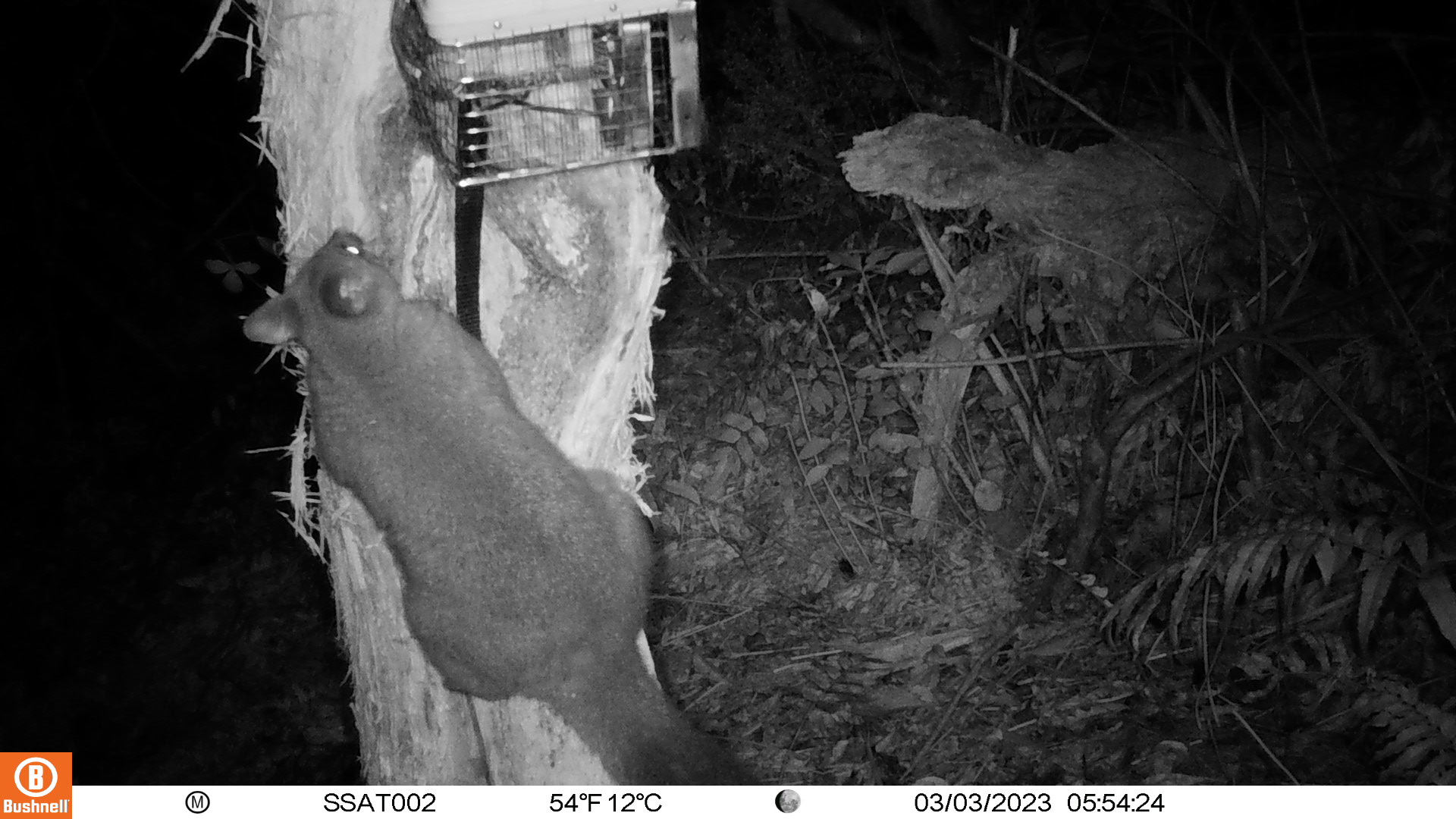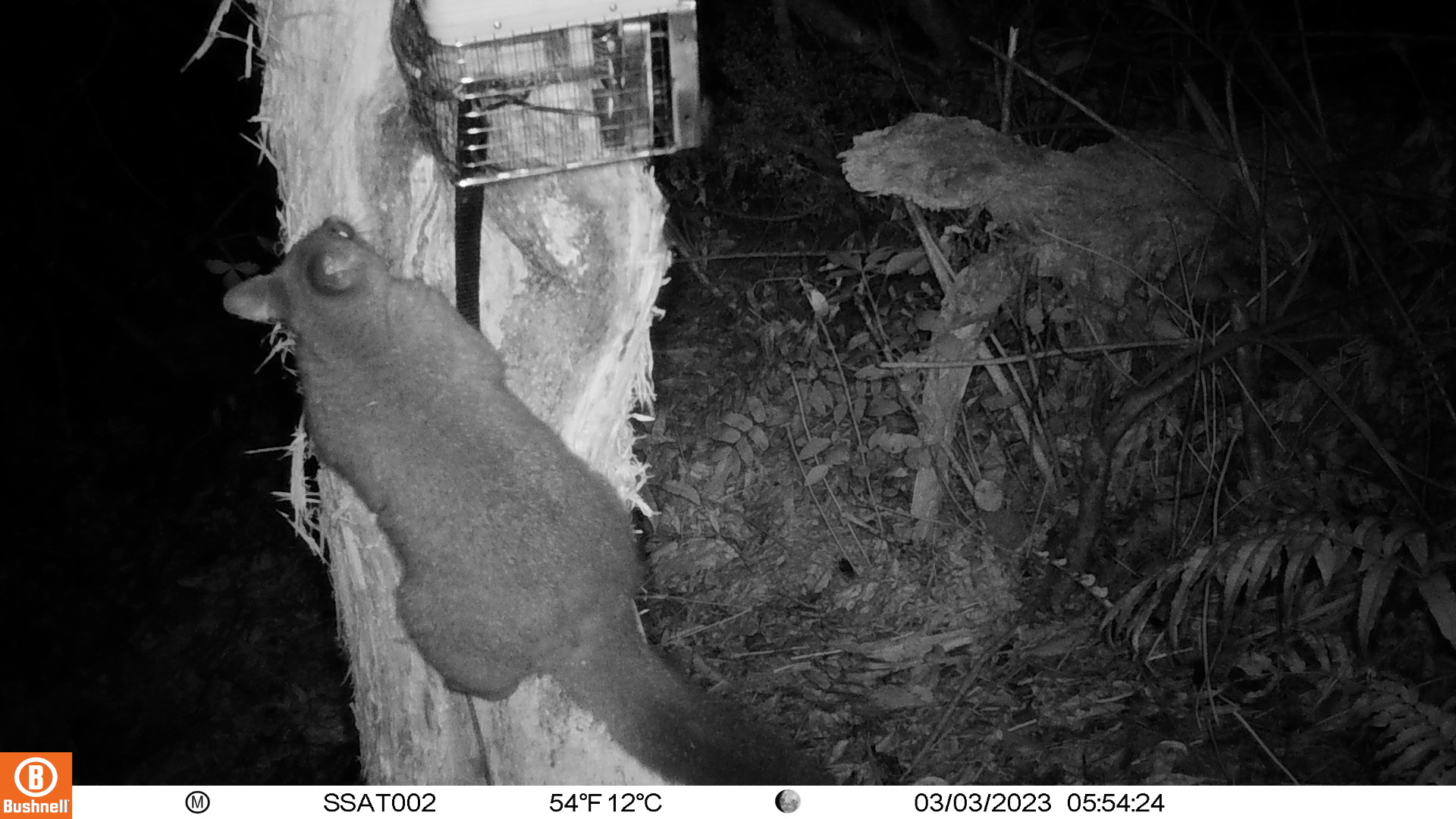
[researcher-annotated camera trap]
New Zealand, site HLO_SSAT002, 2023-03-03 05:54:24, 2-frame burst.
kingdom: Animalia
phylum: Chordata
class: Mammalia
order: Diprotodontia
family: Phalangeridae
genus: Trichosurus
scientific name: Trichosurus vulpecula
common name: common brushtail possum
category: possum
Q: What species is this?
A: Possum (common brushtail possum) (Trichosurus vulpecula).